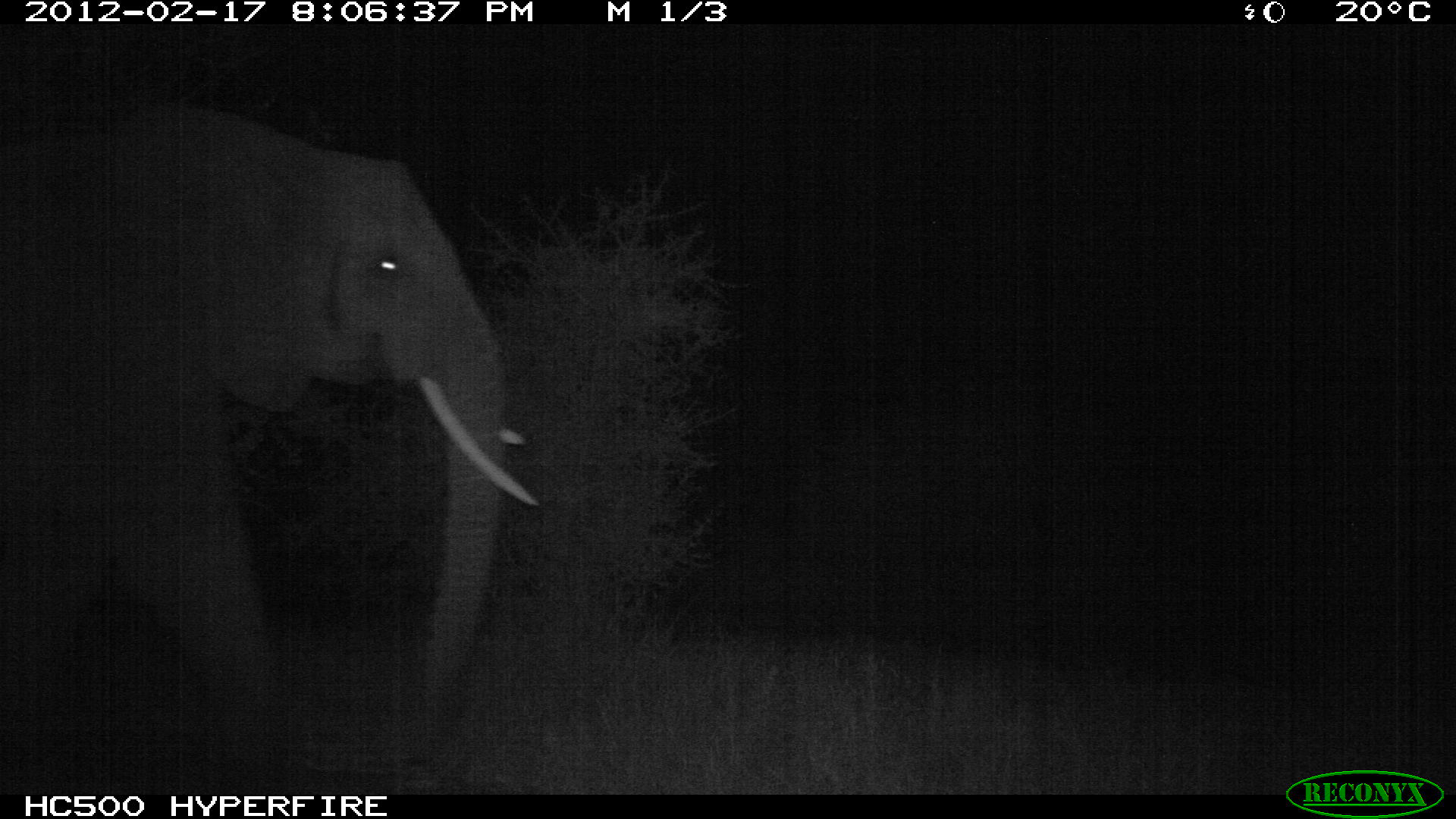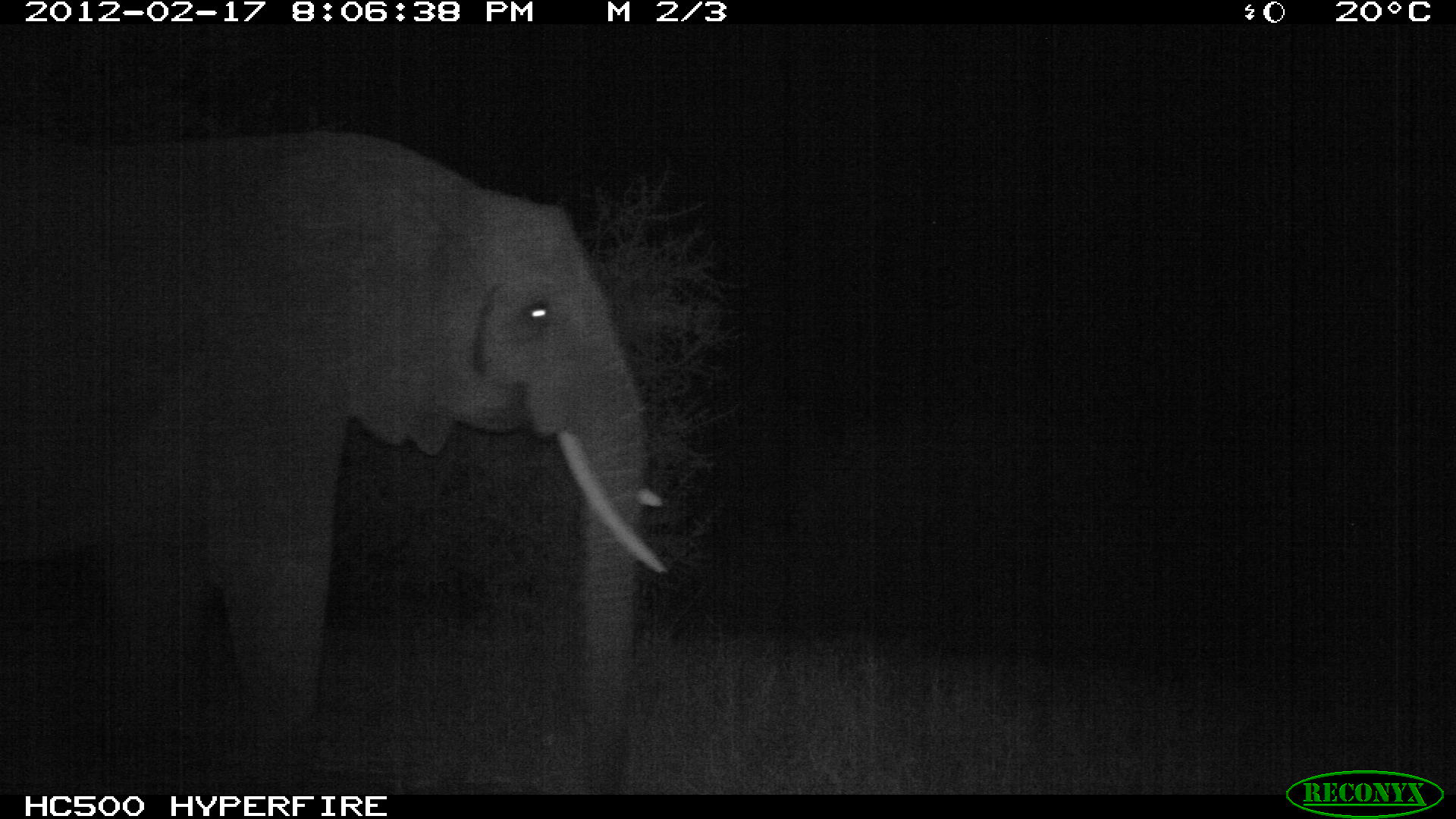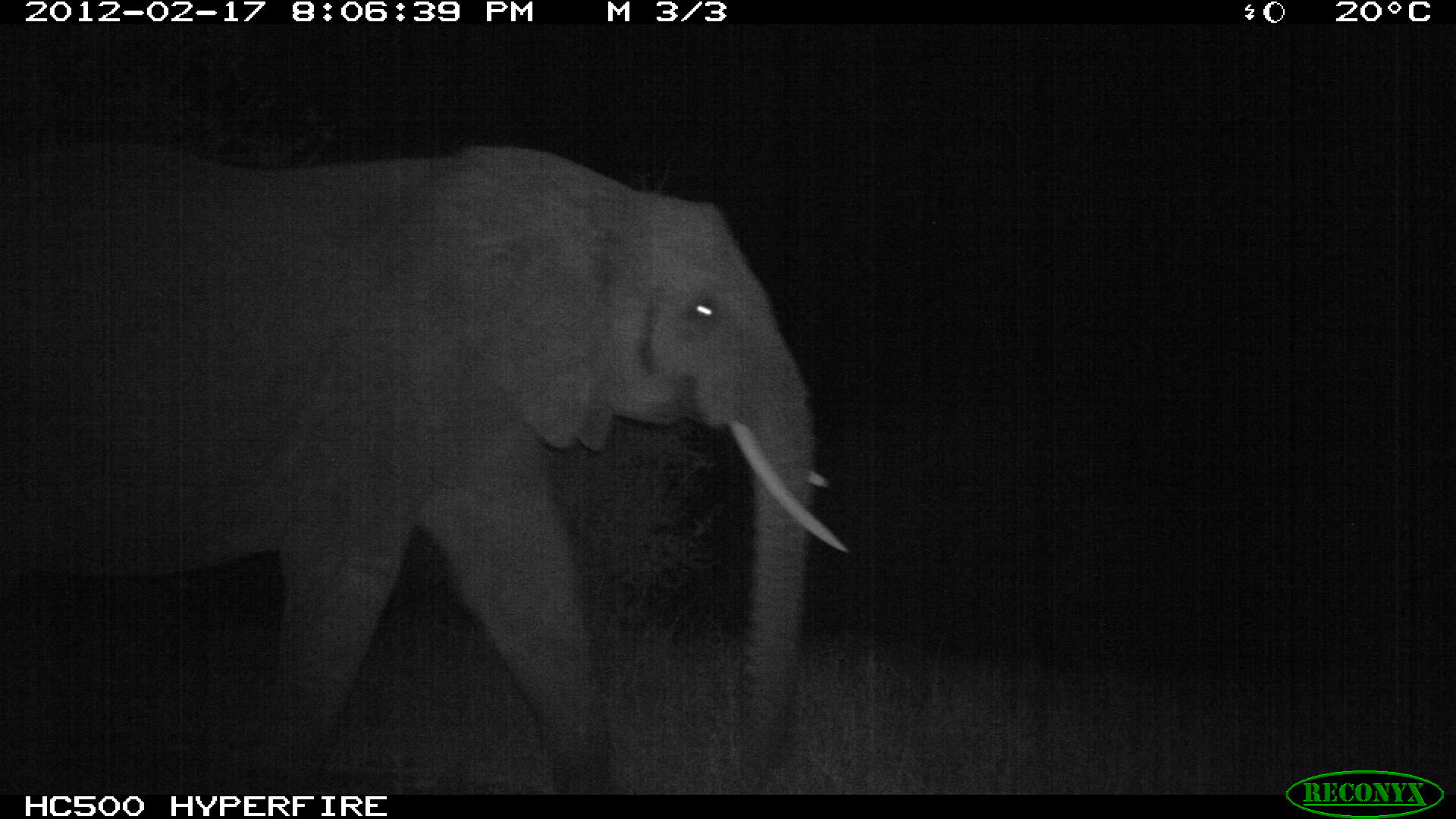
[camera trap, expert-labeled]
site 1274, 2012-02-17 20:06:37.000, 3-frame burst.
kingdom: Animalia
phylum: Chordata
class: Mammalia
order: Proboscidea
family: Elephantidae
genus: Loxodonta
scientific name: Loxodonta africana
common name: african bush elephant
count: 1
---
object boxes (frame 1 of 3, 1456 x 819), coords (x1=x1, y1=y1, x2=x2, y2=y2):
loxodonta africana: (x1=0, y1=95, x2=540, y2=791)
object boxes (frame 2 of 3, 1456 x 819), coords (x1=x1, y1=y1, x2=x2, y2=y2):
loxodonta africana: (x1=1, y1=122, x2=668, y2=794)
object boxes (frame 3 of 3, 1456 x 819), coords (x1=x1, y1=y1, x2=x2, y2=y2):
loxodonta africana: (x1=0, y1=139, x2=849, y2=794)